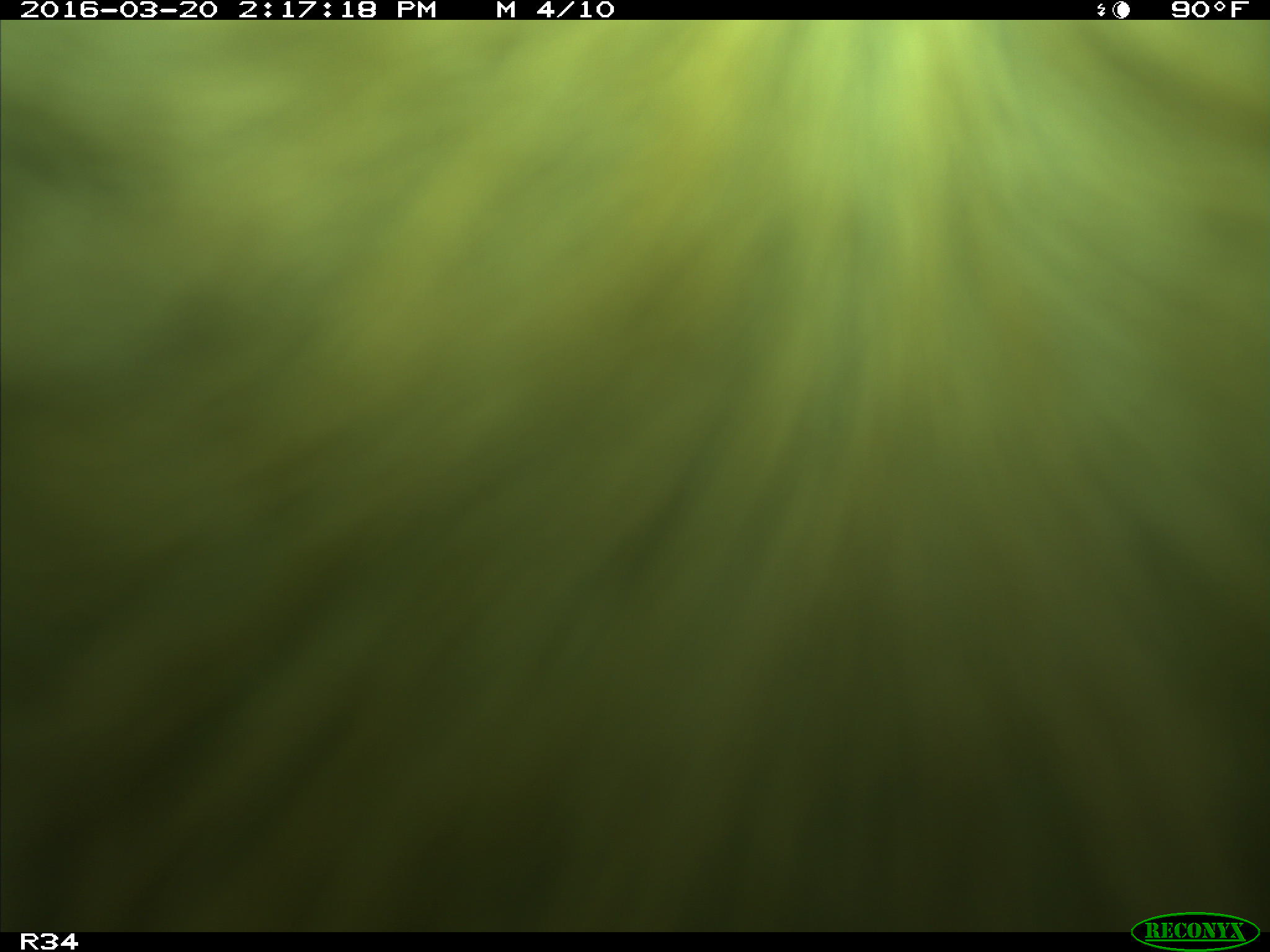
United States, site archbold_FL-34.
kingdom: Animalia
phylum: Chordata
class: Mammalia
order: Artiodactyla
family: Bovidae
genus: Bos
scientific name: Bos taurus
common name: domestic cow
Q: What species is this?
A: Bos taurus (domestic cow).